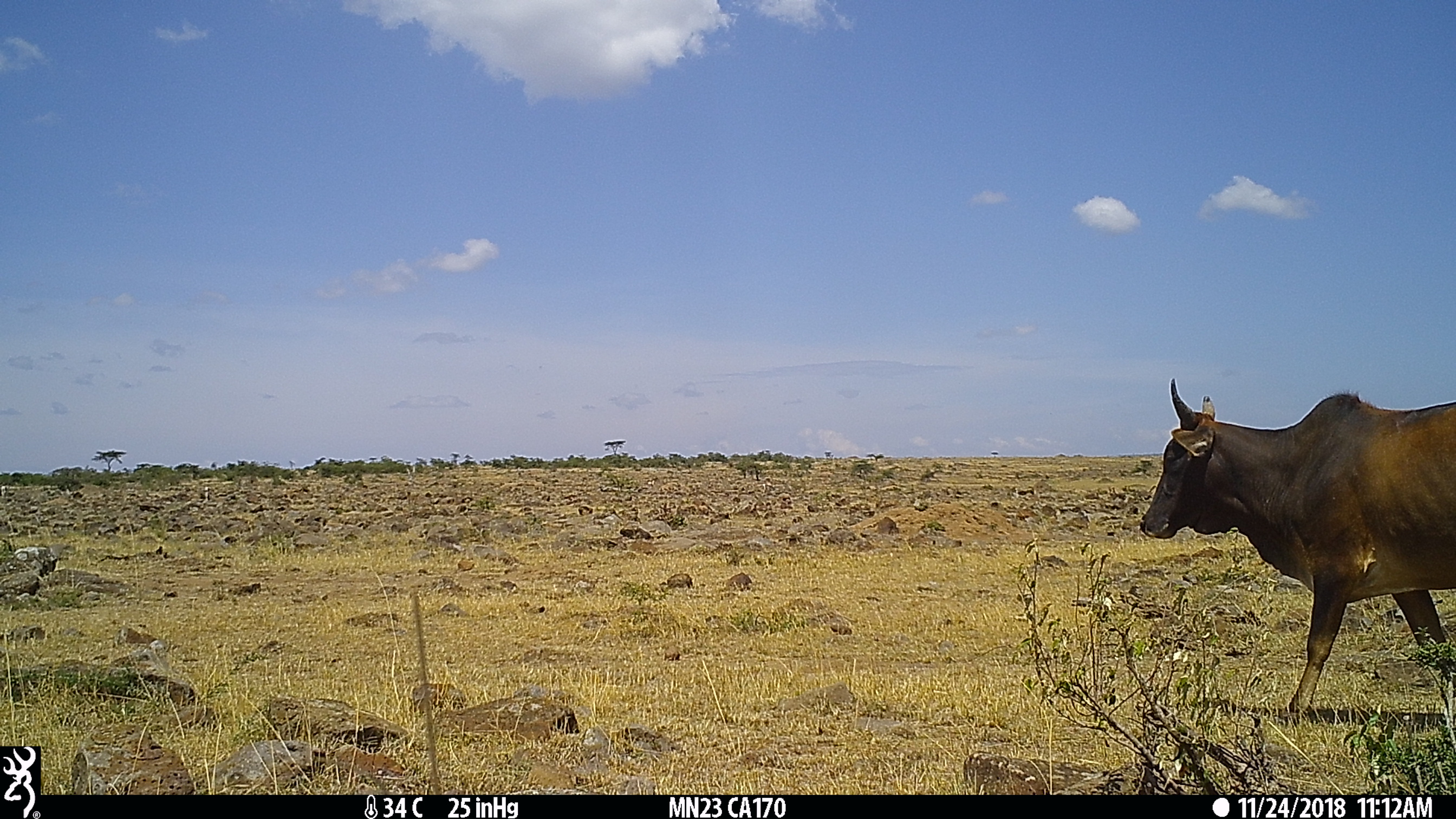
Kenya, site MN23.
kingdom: Animalia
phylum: Chordata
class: Mammalia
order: Artiodactyla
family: Bovidae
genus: Bos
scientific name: Bos taurus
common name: cattle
Cattle (Bos taurus).